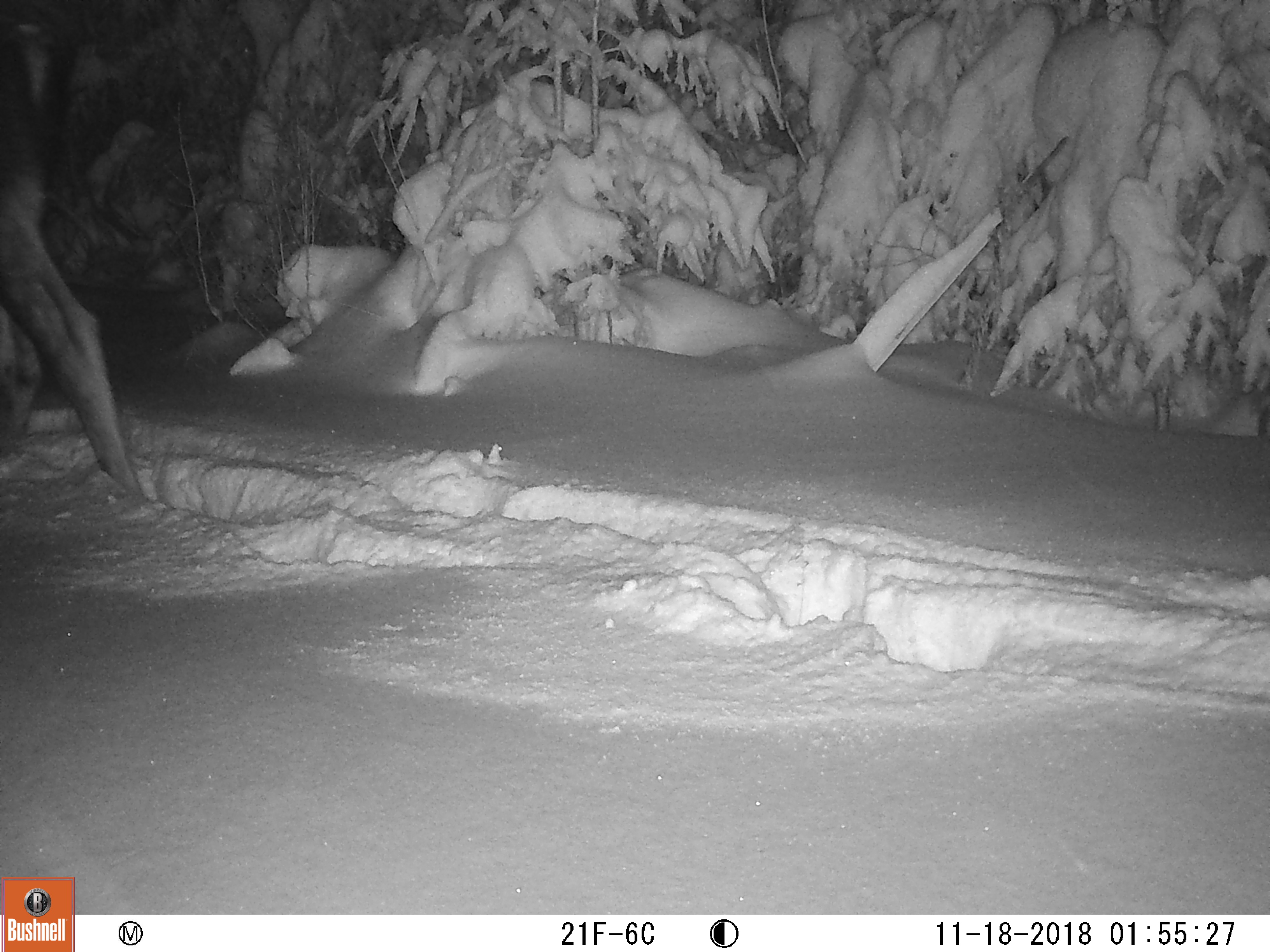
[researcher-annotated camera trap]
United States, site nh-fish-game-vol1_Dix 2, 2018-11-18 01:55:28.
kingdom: Animalia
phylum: Chordata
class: Mammalia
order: Artiodactyla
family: Cervidae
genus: Alces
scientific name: Alces alces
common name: moose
Moose (Alces alces).